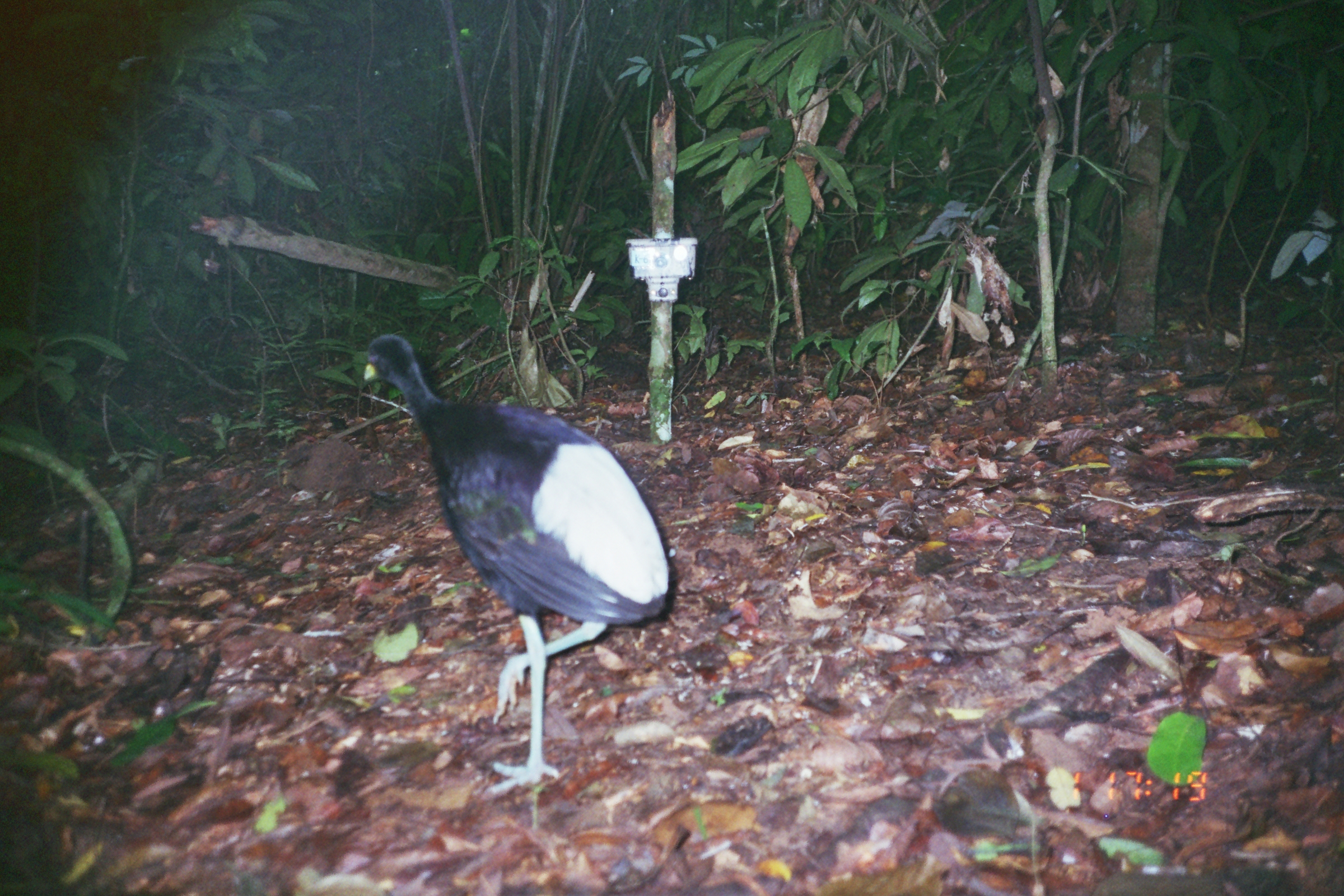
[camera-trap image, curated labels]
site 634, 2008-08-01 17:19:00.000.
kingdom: Animalia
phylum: Chordata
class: Aves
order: Gruiformes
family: Psophiidae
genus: Psophia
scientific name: Psophia leucoptera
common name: pale-winged trumpeter